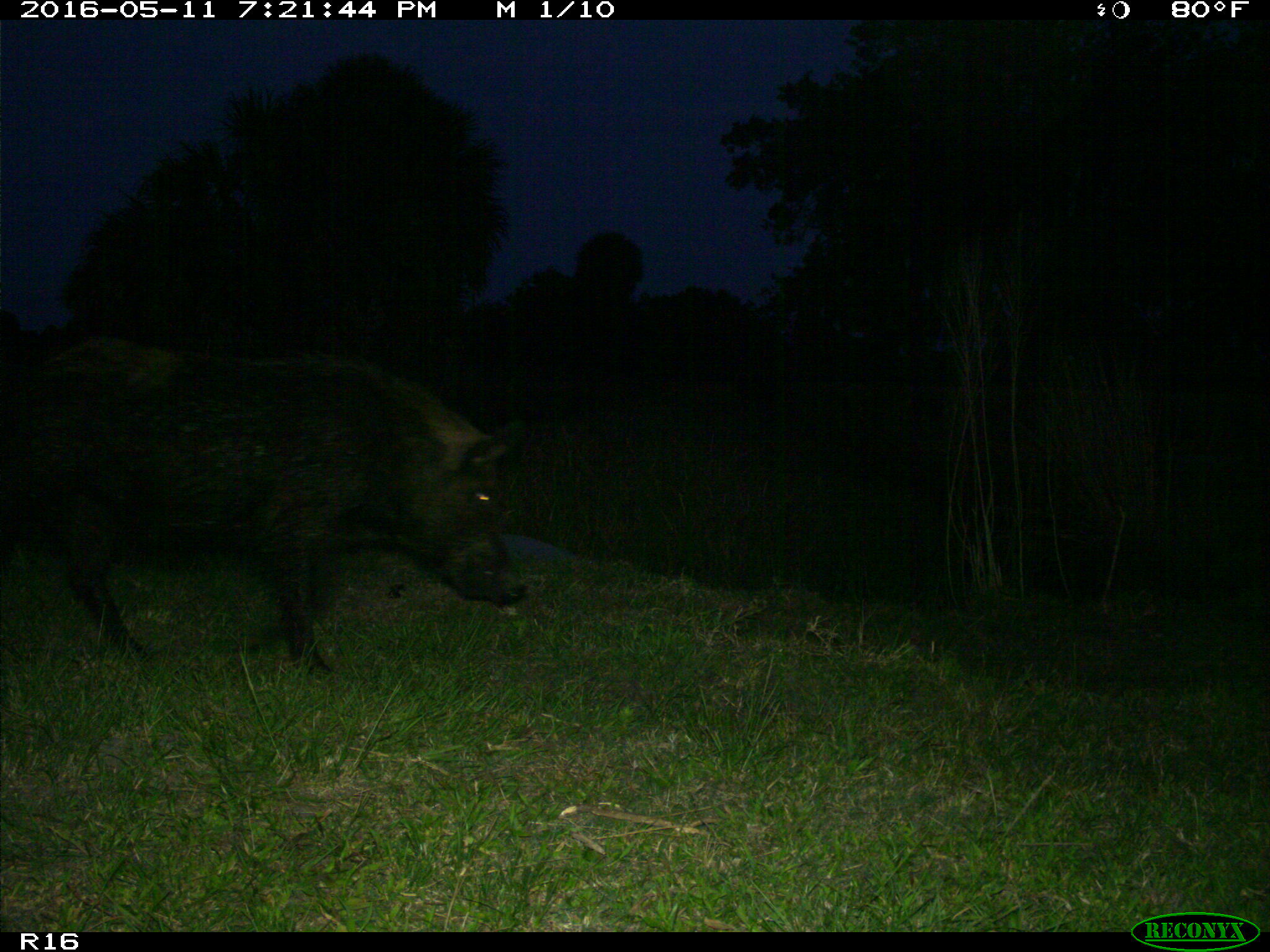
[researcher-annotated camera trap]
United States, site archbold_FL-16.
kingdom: Animalia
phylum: Chordata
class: Mammalia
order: Artiodactyla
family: Suidae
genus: Sus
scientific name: Sus scrofa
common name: wild boar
Sus scrofa (wild boar).